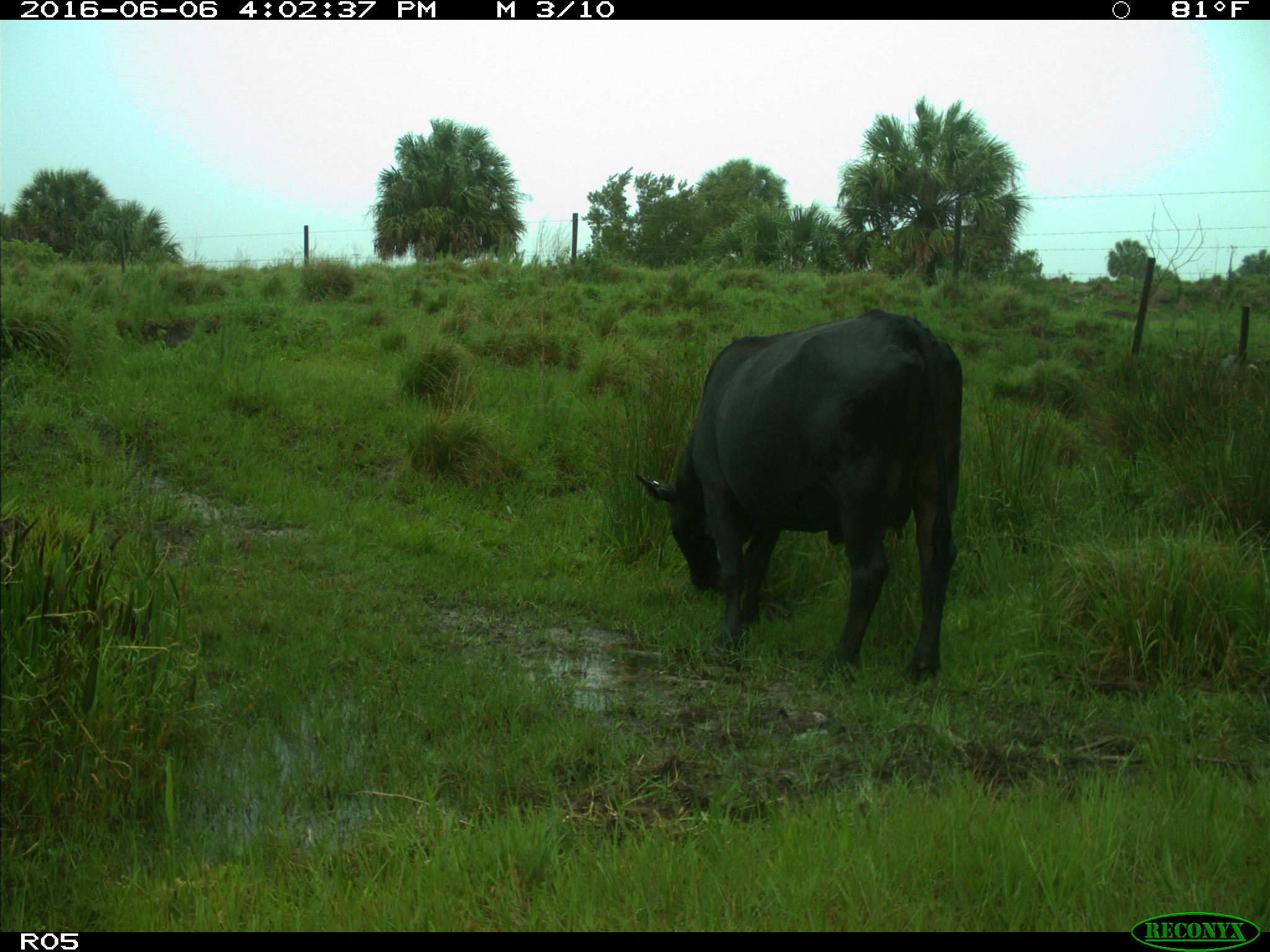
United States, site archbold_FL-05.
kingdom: Animalia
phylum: Chordata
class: Mammalia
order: Artiodactyla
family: Bovidae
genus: Bos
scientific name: Bos taurus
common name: domestic cow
Bos taurus (domestic cow).